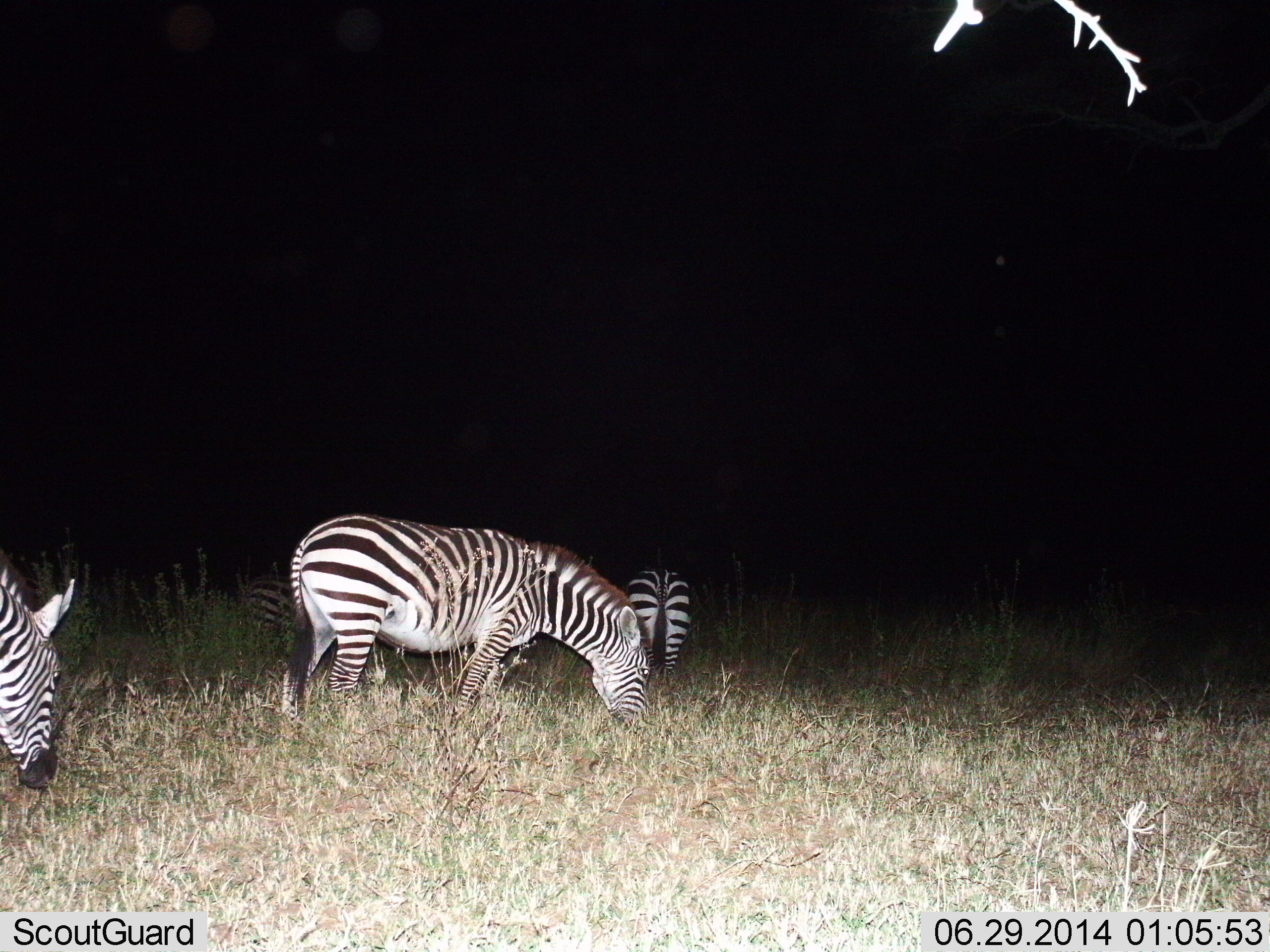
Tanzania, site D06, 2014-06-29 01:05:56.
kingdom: Animalia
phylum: Chordata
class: Mammalia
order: Perissodactyla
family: Equidae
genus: Equus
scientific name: Equus quagga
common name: plains zebra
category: zebra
Zebra (plains zebra) (Equus quagga), count 3. Behavior (volunteer vote fractions): standing 10%, resting 0%, moving 10%, interacting 0%. Young present (vote fraction): 0%. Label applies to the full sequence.